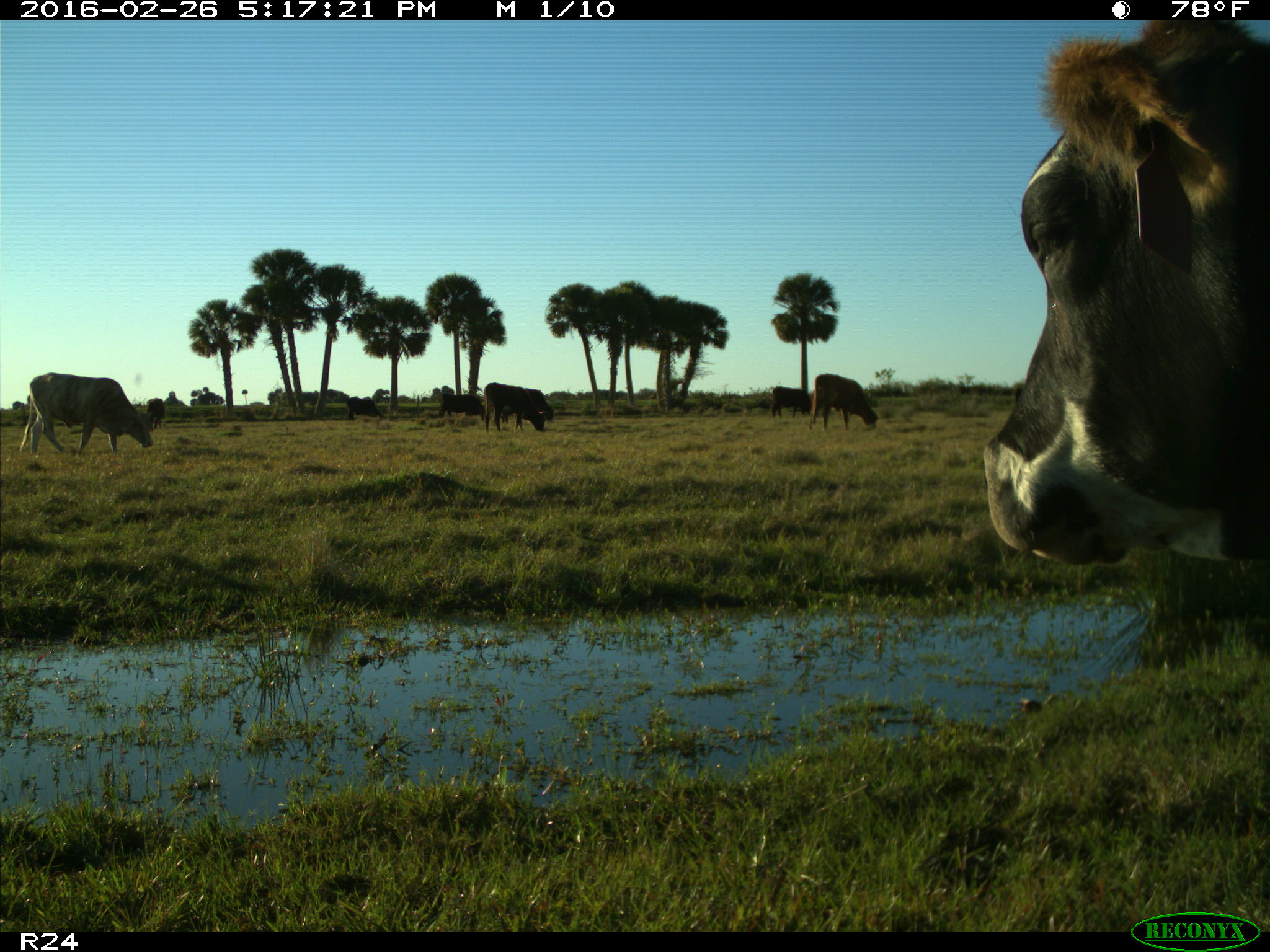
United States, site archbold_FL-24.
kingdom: Animalia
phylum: Chordata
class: Mammalia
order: Artiodactyla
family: Bovidae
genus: Bos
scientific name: Bos taurus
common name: domestic cow